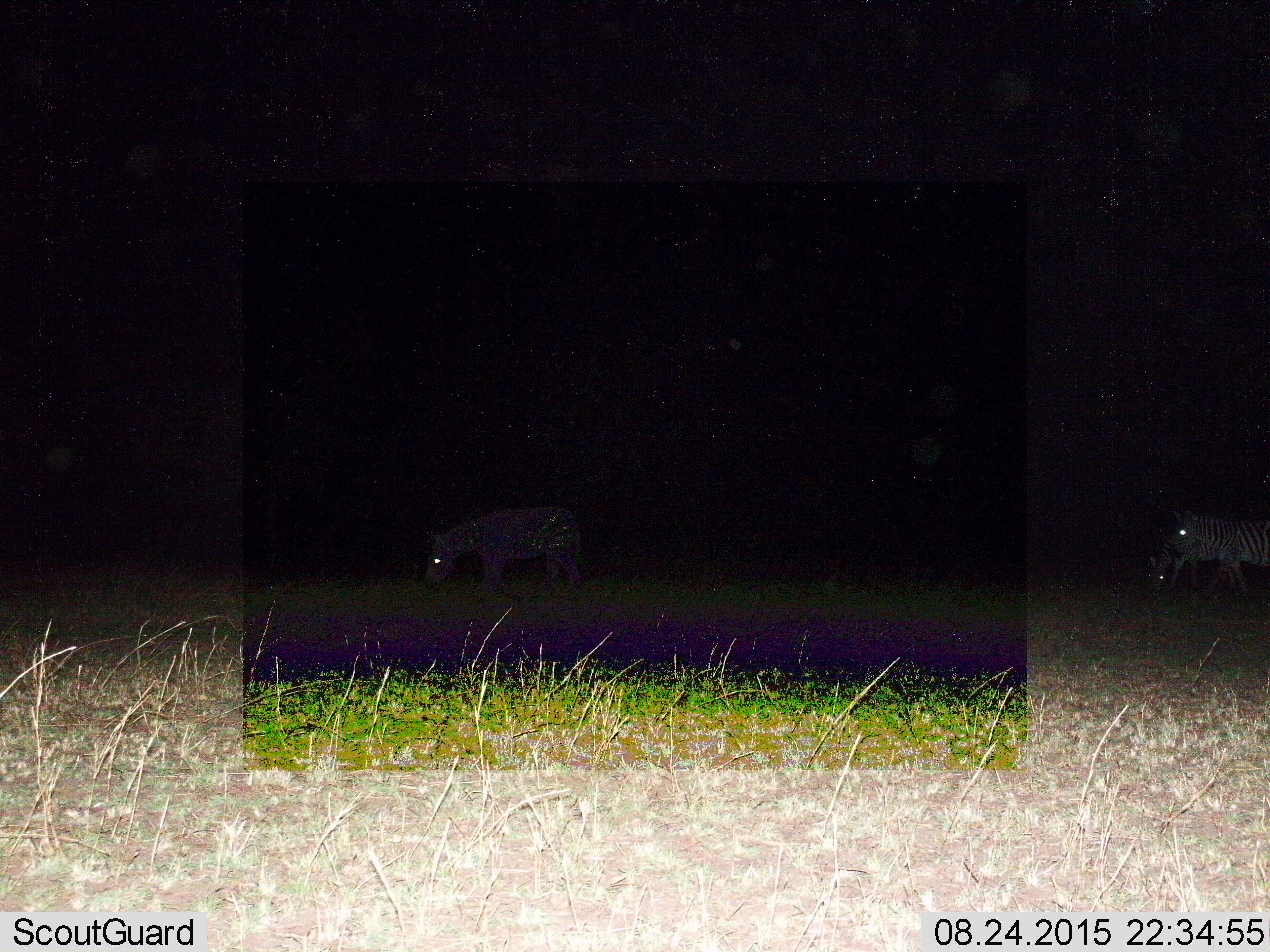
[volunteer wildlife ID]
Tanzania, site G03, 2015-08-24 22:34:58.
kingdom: Animalia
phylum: Chordata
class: Mammalia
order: Perissodactyla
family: Equidae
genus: Equus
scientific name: Equus quagga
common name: plains zebra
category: zebra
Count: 3.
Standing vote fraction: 35%.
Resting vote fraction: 0%.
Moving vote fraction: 71%.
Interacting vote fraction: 0%.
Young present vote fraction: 6%.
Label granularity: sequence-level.